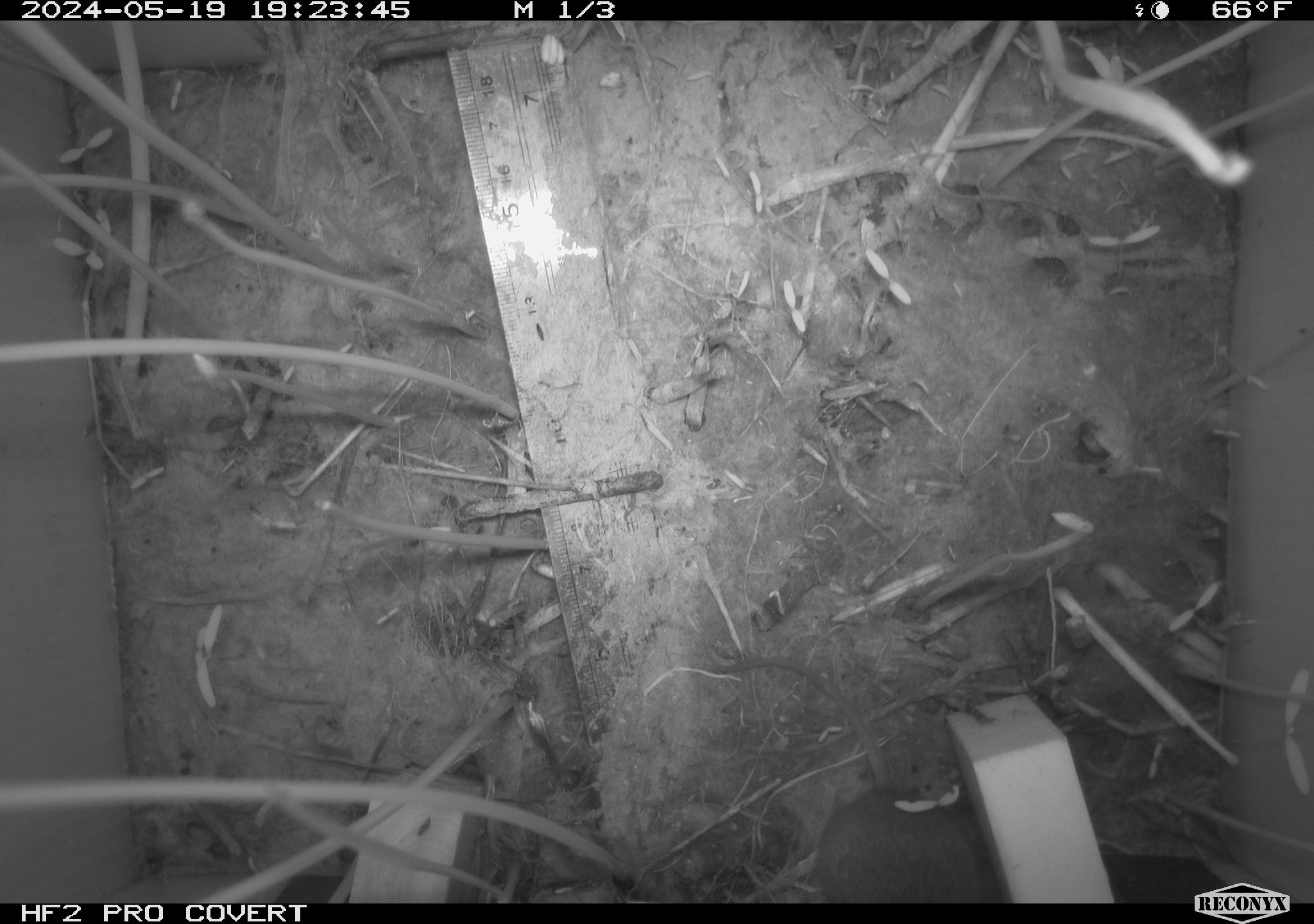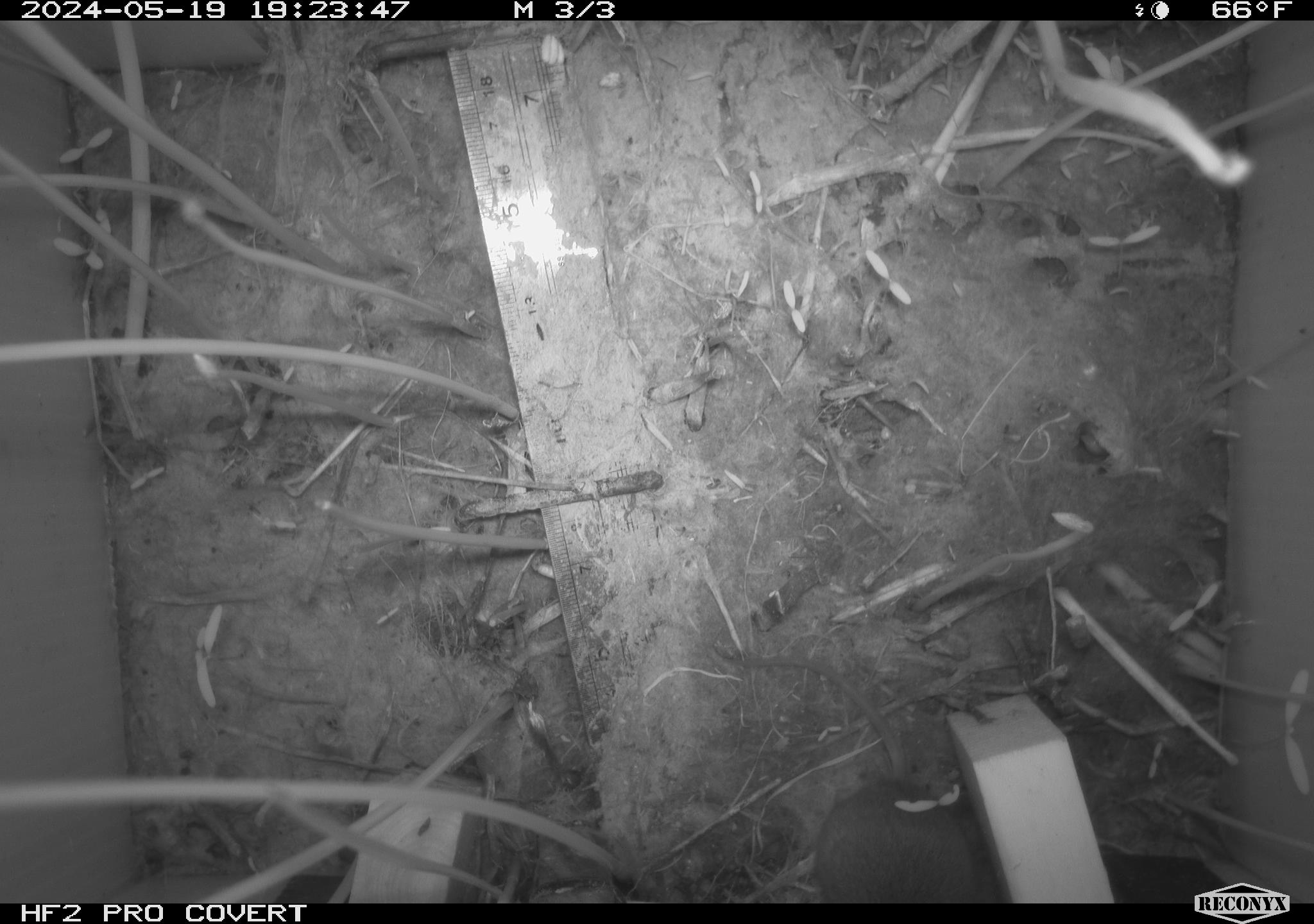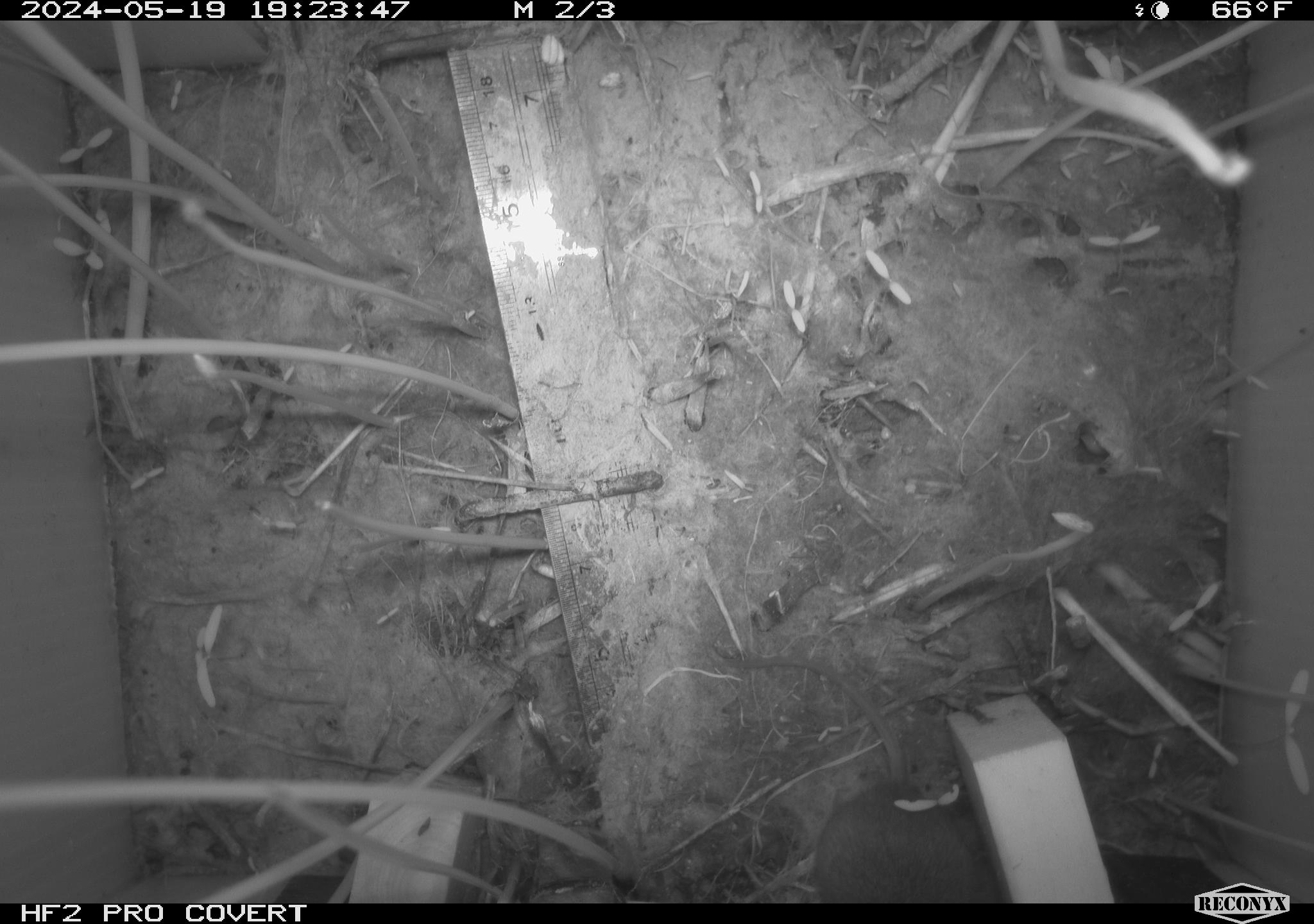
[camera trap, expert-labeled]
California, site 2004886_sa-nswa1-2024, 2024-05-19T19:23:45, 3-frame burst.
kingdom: Animalia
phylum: Chordata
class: Mammalia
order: Rodentia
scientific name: Rodentia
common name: mouse species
Mouse species (Rodentia).